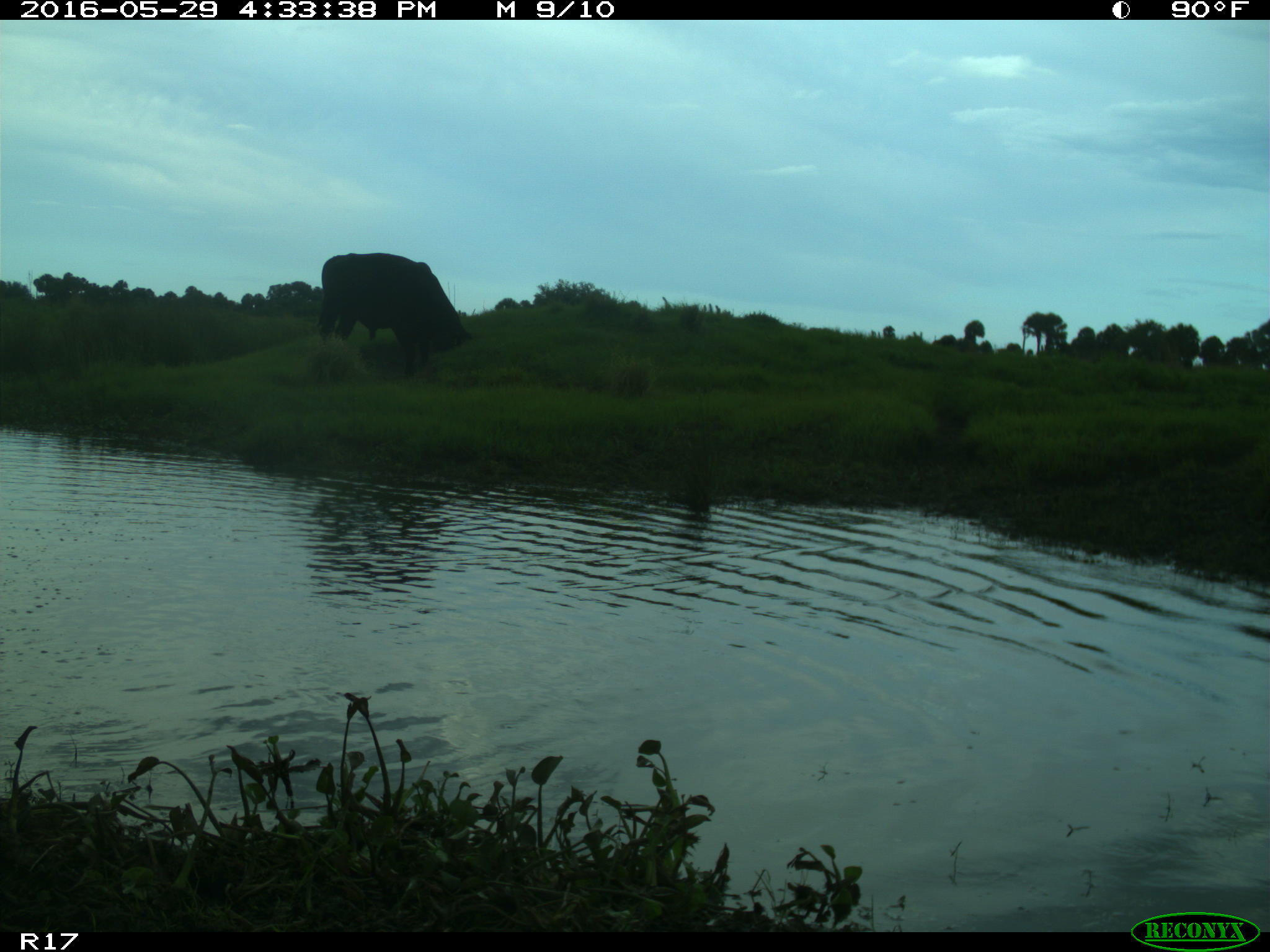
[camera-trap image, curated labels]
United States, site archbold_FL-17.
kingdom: Animalia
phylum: Chordata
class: Mammalia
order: Artiodactyla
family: Bovidae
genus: Bos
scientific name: Bos taurus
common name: domestic cow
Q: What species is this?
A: Bos taurus (domestic cow).